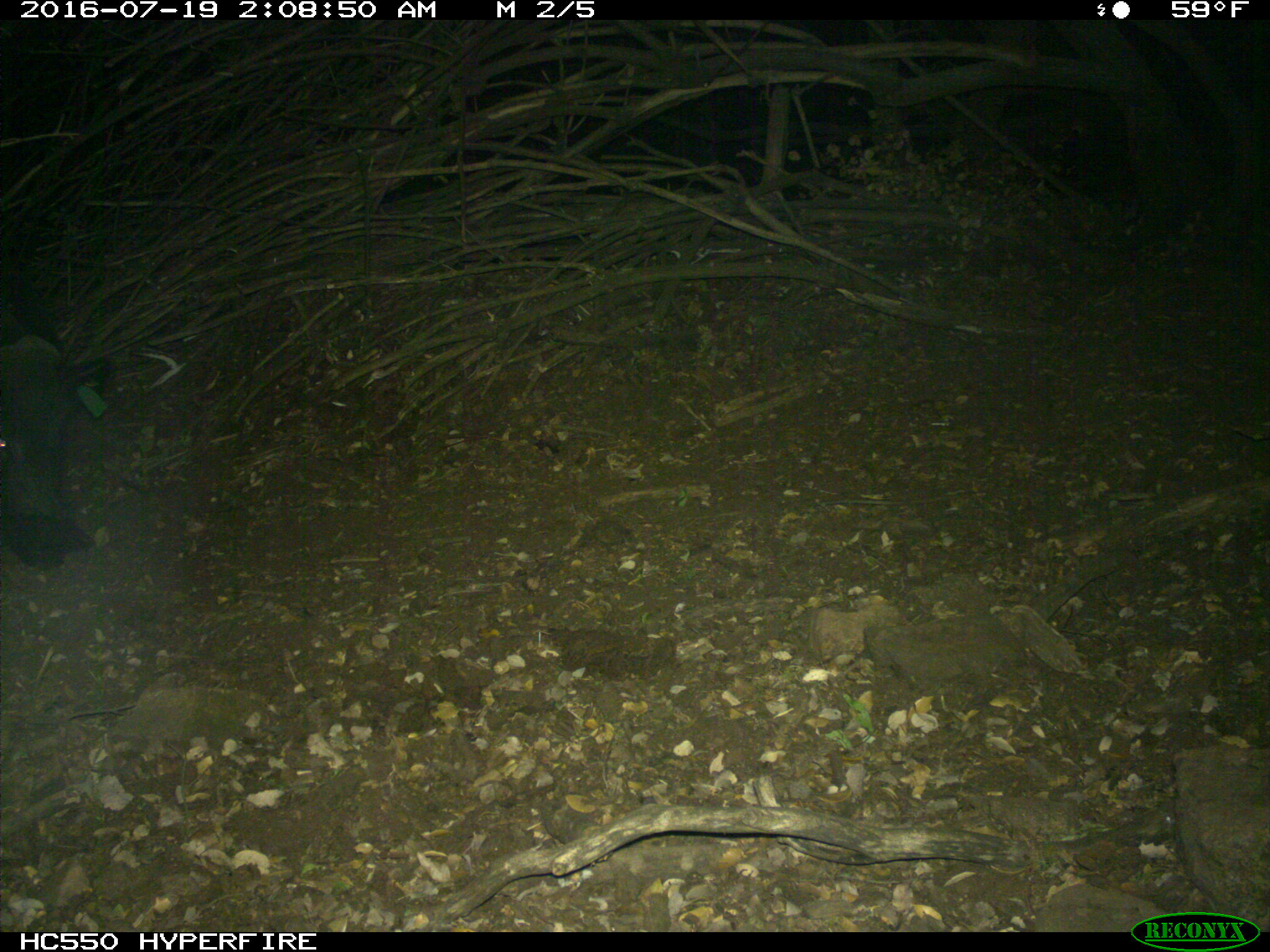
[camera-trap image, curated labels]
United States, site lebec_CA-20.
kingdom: Animalia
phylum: Chordata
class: Mammalia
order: Artiodactyla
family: Suidae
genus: Sus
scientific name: Sus scrofa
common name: wild boar